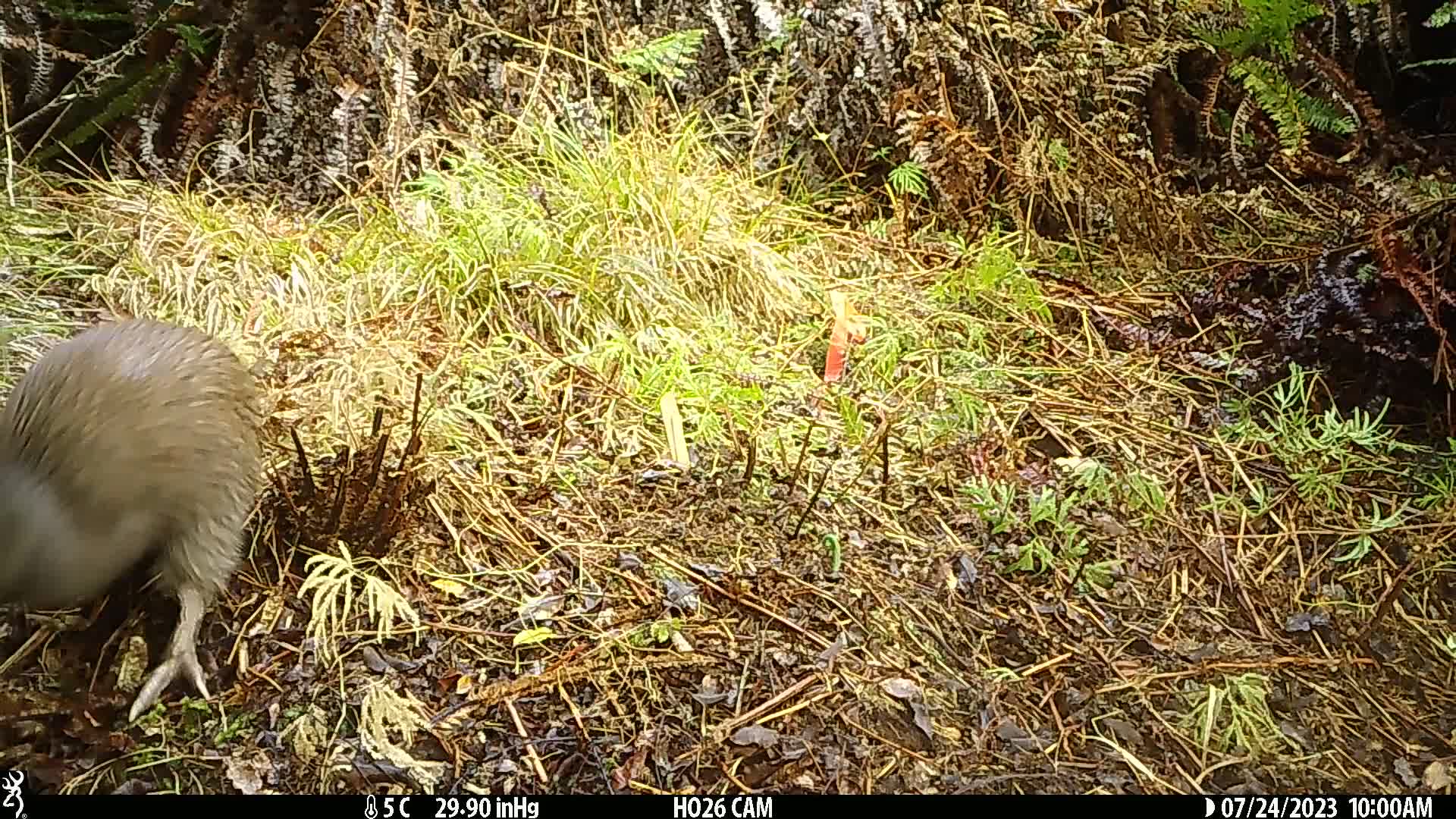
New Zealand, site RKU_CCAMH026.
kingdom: Animalia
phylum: Chordata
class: Aves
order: Apterygiformes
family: Apterygidae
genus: Apteryx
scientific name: Apteryx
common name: kiwi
Kiwi (Apteryx).